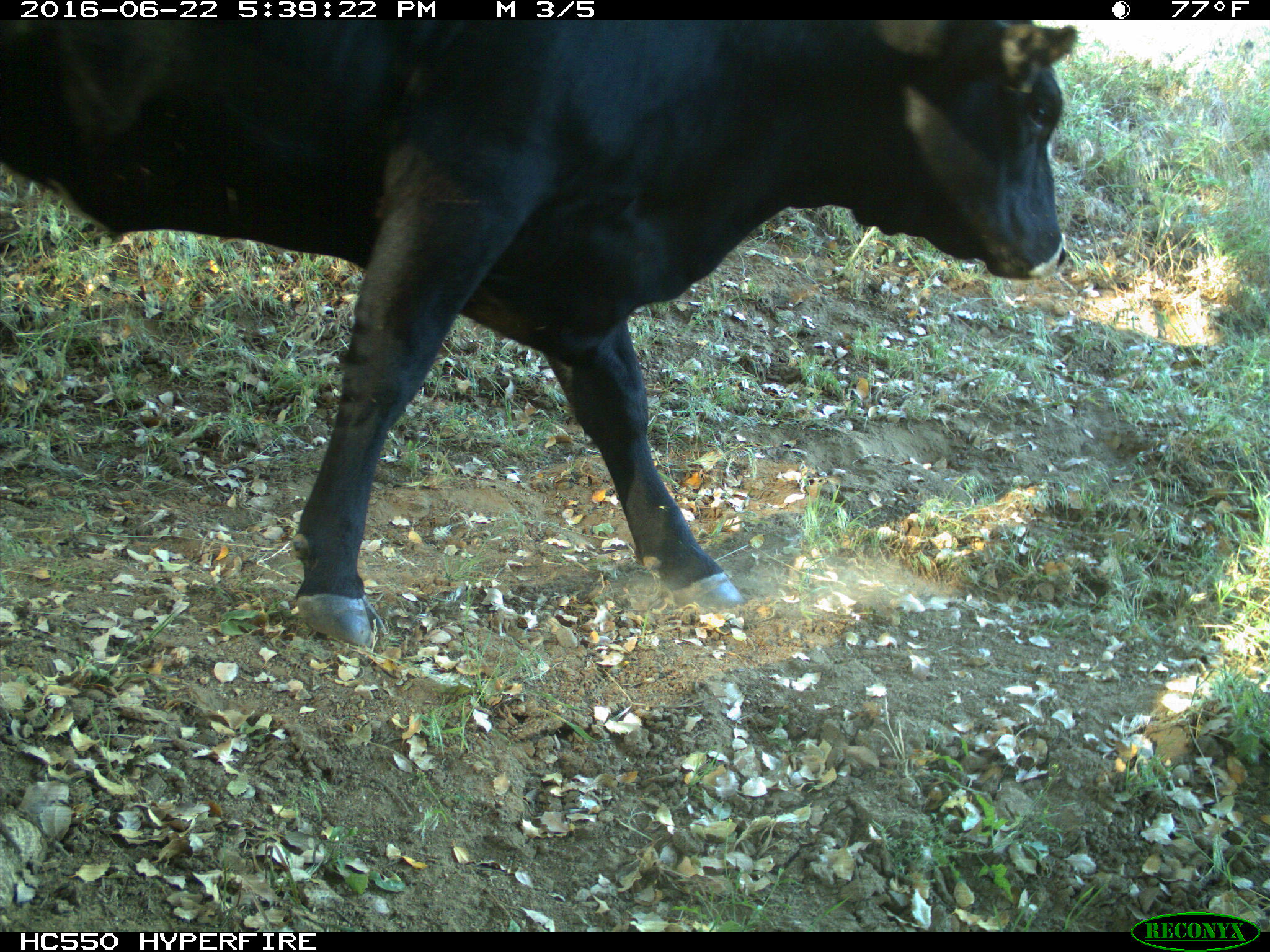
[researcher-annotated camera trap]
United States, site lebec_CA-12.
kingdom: Animalia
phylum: Chordata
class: Mammalia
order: Artiodactyla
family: Bovidae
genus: Bos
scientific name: Bos taurus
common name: domestic cow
Bos taurus (domestic cow).